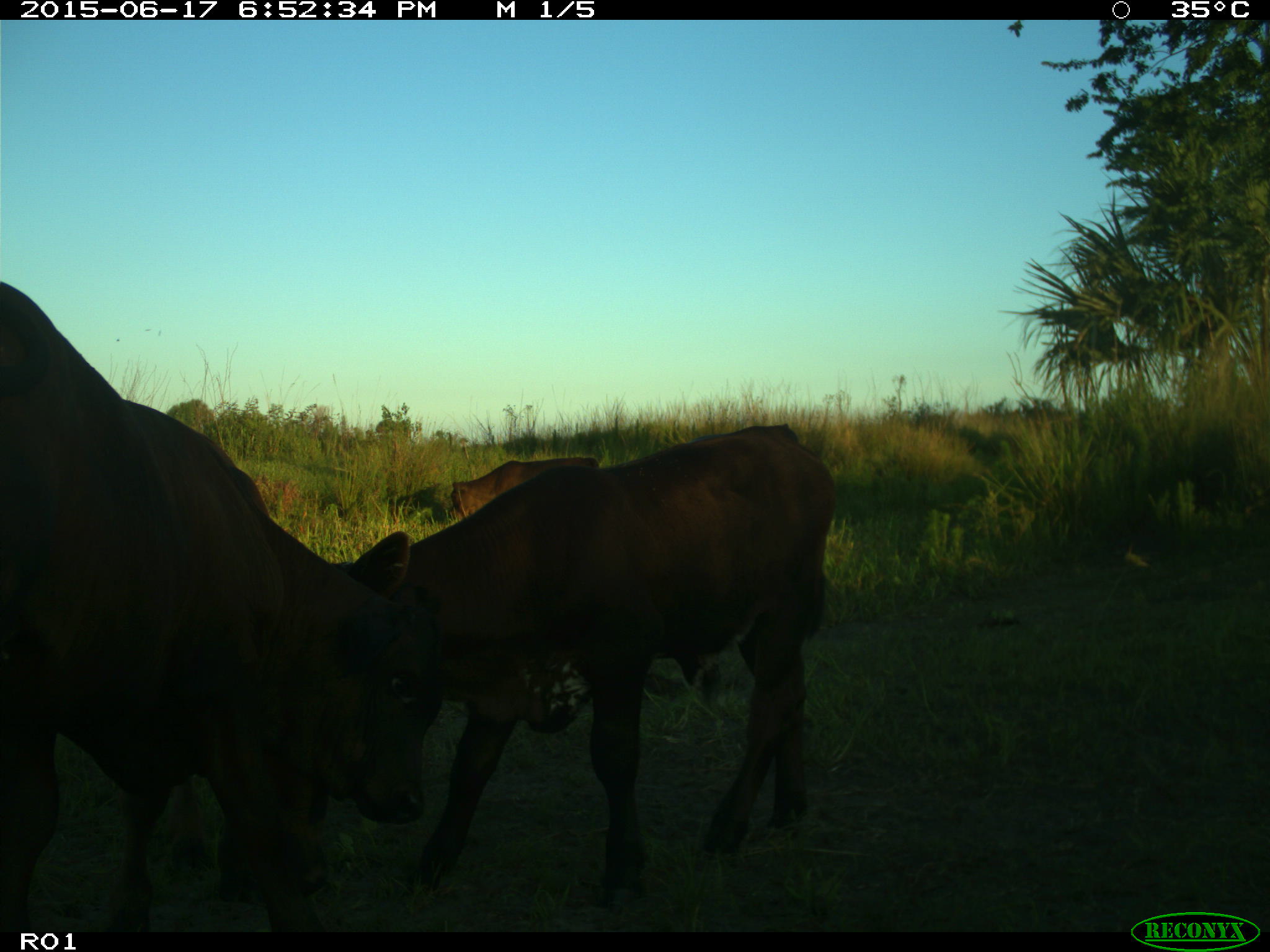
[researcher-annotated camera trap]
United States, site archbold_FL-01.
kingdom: Animalia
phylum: Chordata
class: Mammalia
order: Artiodactyla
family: Bovidae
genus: Bos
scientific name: Bos taurus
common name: domestic cow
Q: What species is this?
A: Bos taurus (domestic cow).